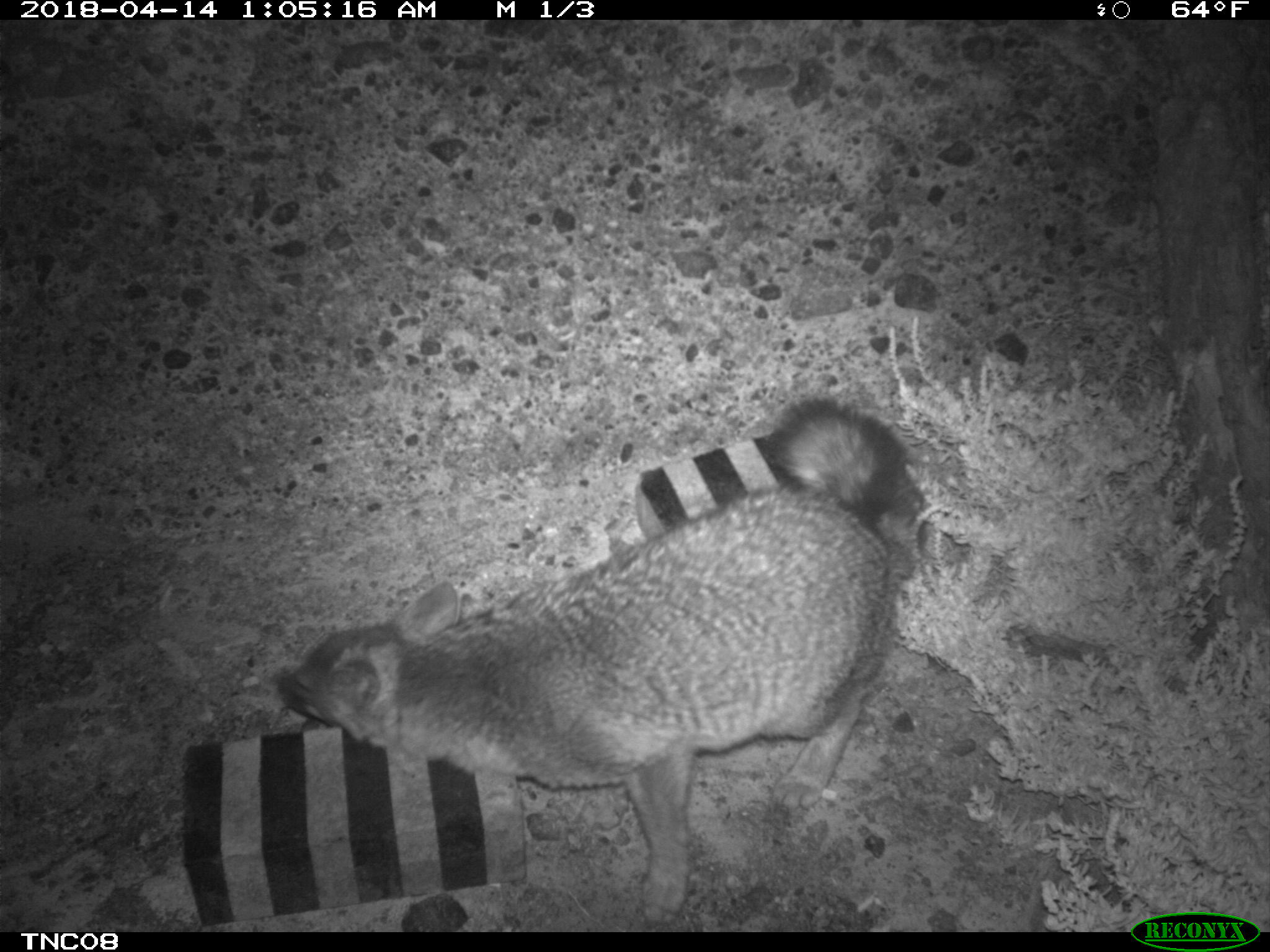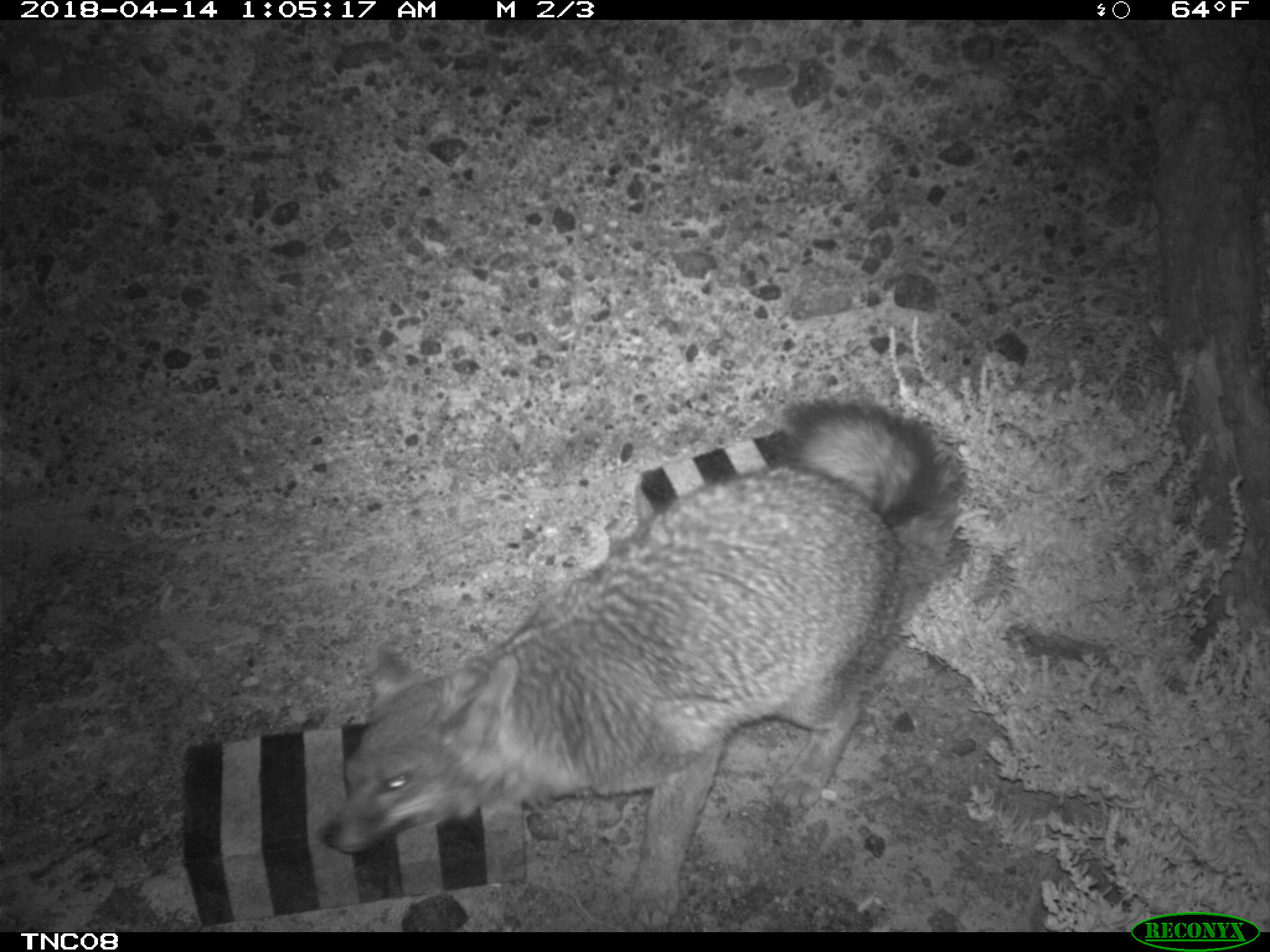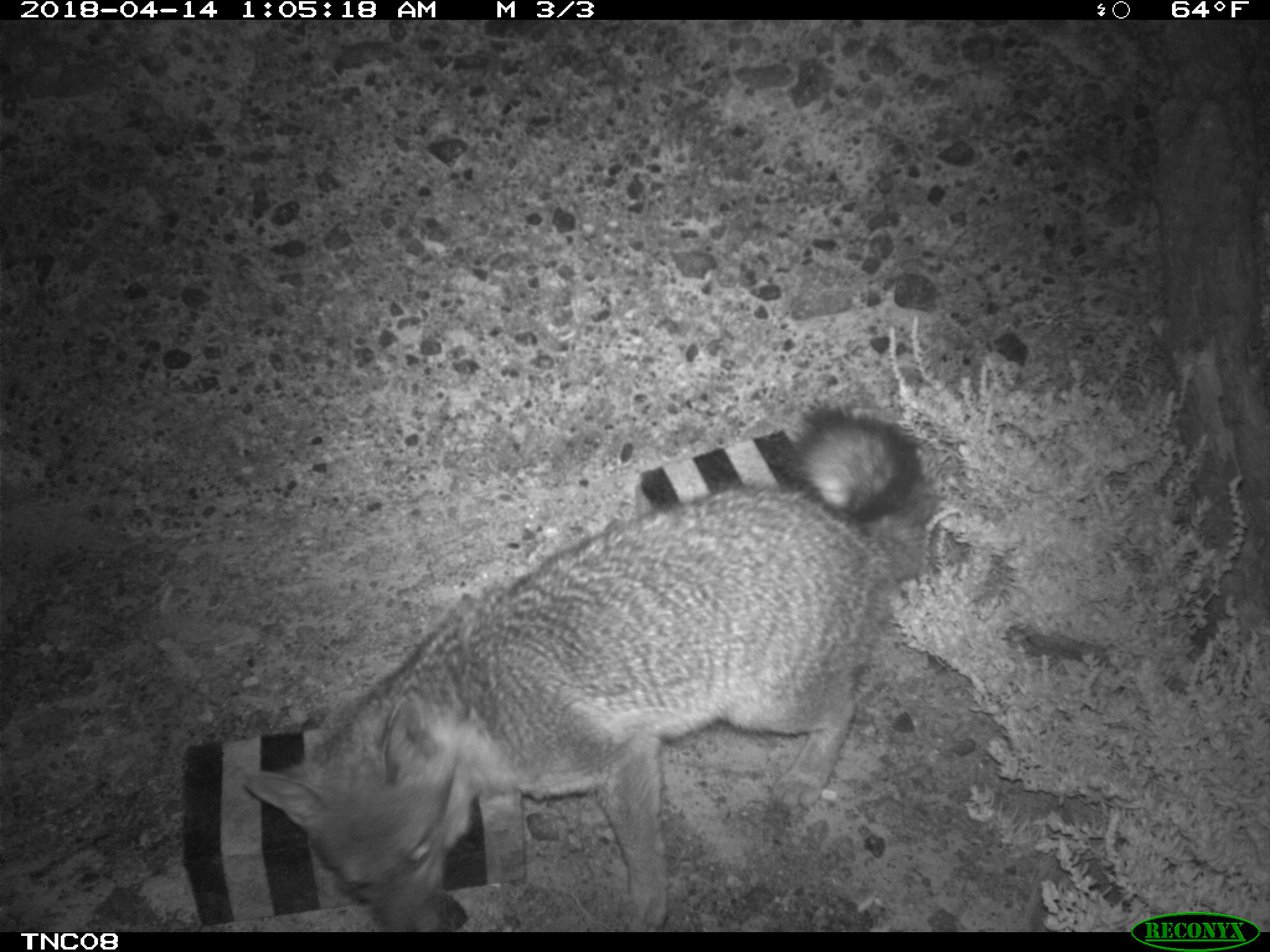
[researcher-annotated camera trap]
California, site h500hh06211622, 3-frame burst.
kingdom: Animalia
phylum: Chordata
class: Mammalia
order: Carnivora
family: Canidae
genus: Urocyon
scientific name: Urocyon littoralis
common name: island fox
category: fox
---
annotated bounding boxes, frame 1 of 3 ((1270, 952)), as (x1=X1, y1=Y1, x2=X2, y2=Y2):
fox: (x1=276, y1=397, x2=912, y2=927)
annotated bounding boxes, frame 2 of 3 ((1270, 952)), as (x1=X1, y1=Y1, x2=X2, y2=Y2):
fox: (x1=319, y1=393, x2=954, y2=931)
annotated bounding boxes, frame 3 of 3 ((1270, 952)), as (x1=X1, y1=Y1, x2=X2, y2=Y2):
fox: (x1=239, y1=401, x2=942, y2=932)